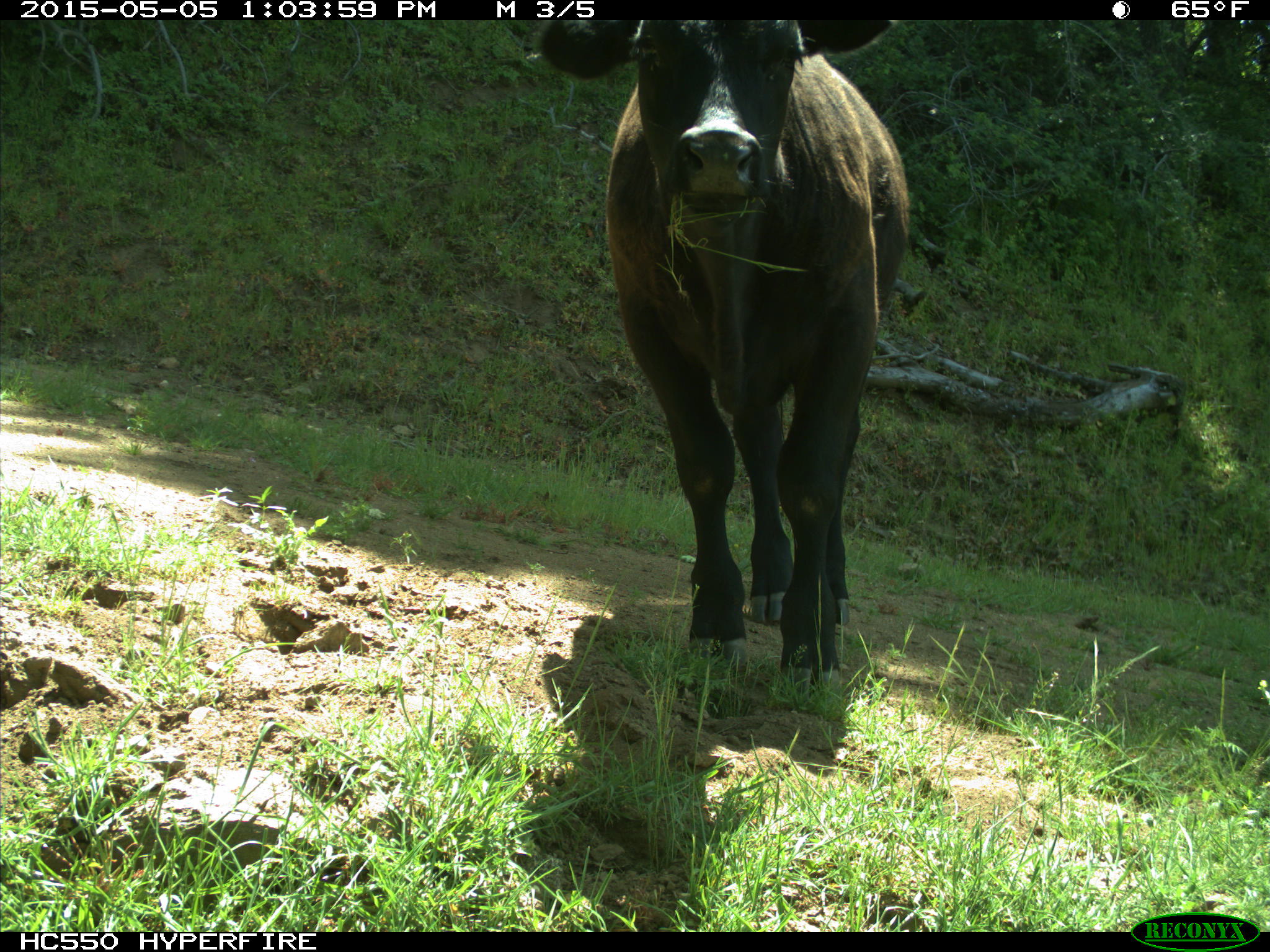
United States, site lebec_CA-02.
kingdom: Animalia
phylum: Chordata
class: Mammalia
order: Artiodactyla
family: Bovidae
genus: Bos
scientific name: Bos taurus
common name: domestic cow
Bos taurus (domestic cow).